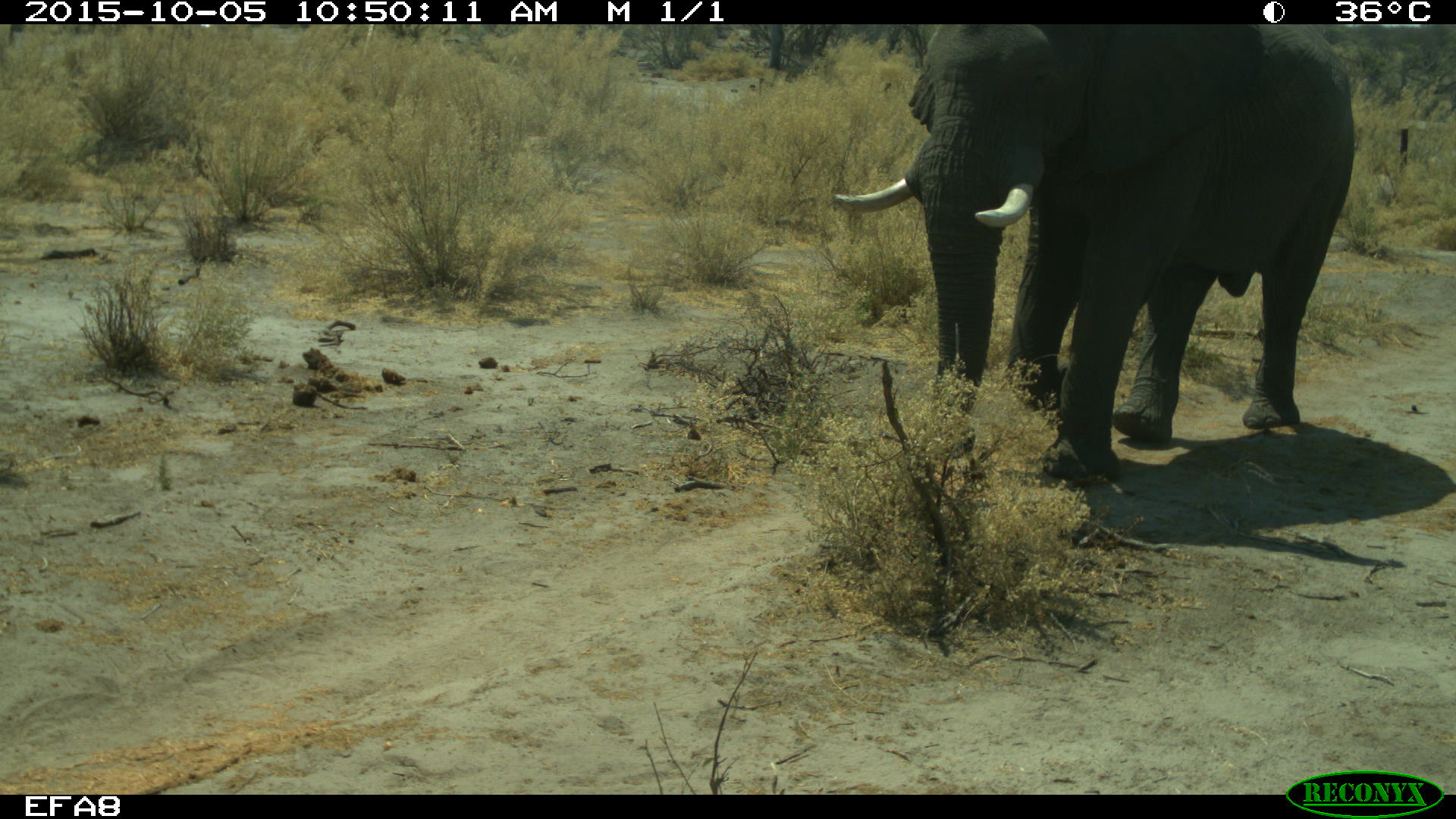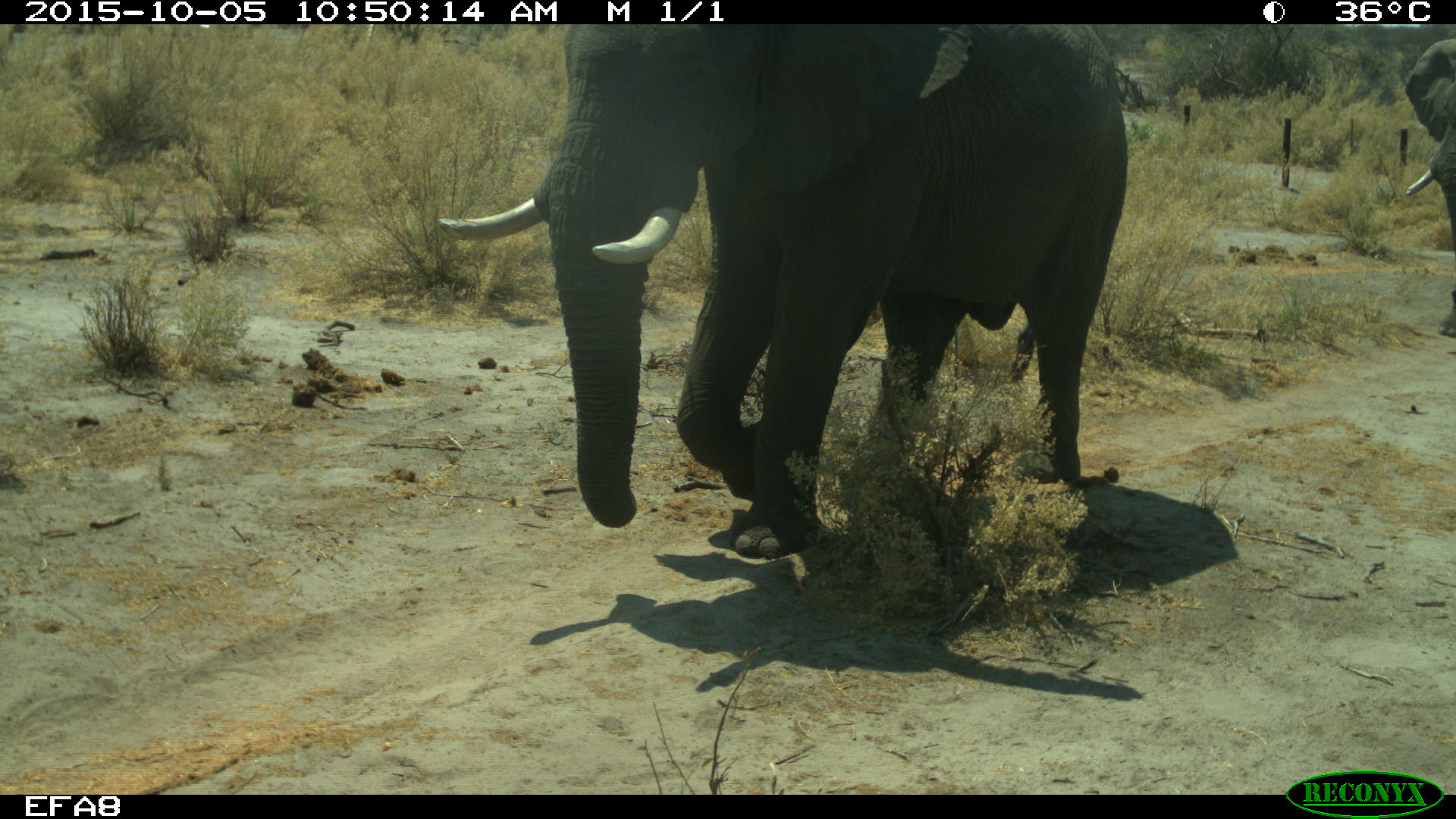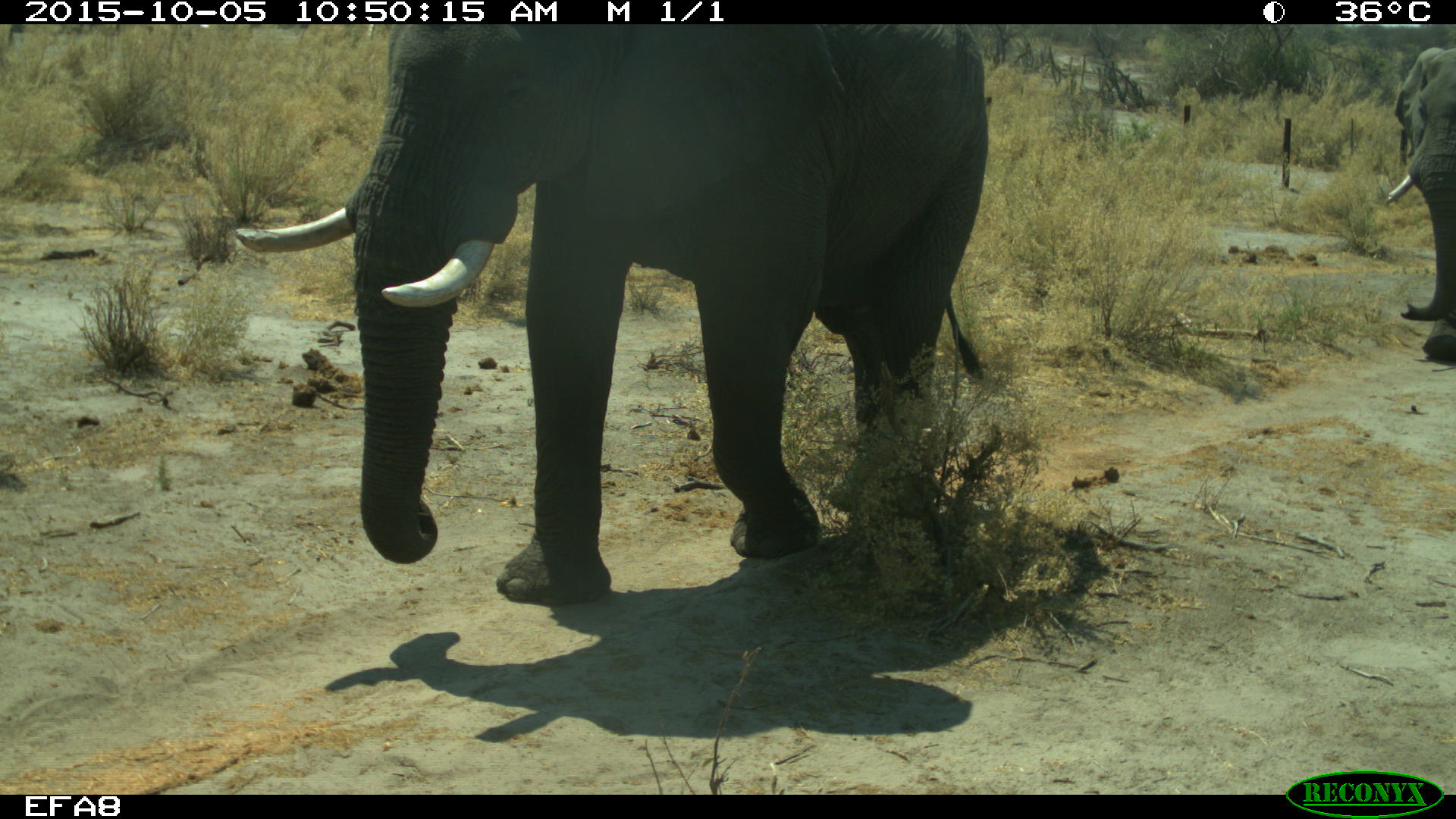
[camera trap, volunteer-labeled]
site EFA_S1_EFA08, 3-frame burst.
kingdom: Animalia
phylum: Chordata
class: Mammalia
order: Proboscidea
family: Elephantidae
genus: Loxodonta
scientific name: Loxodonta africana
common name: african bush elephant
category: elephant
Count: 2.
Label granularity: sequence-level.